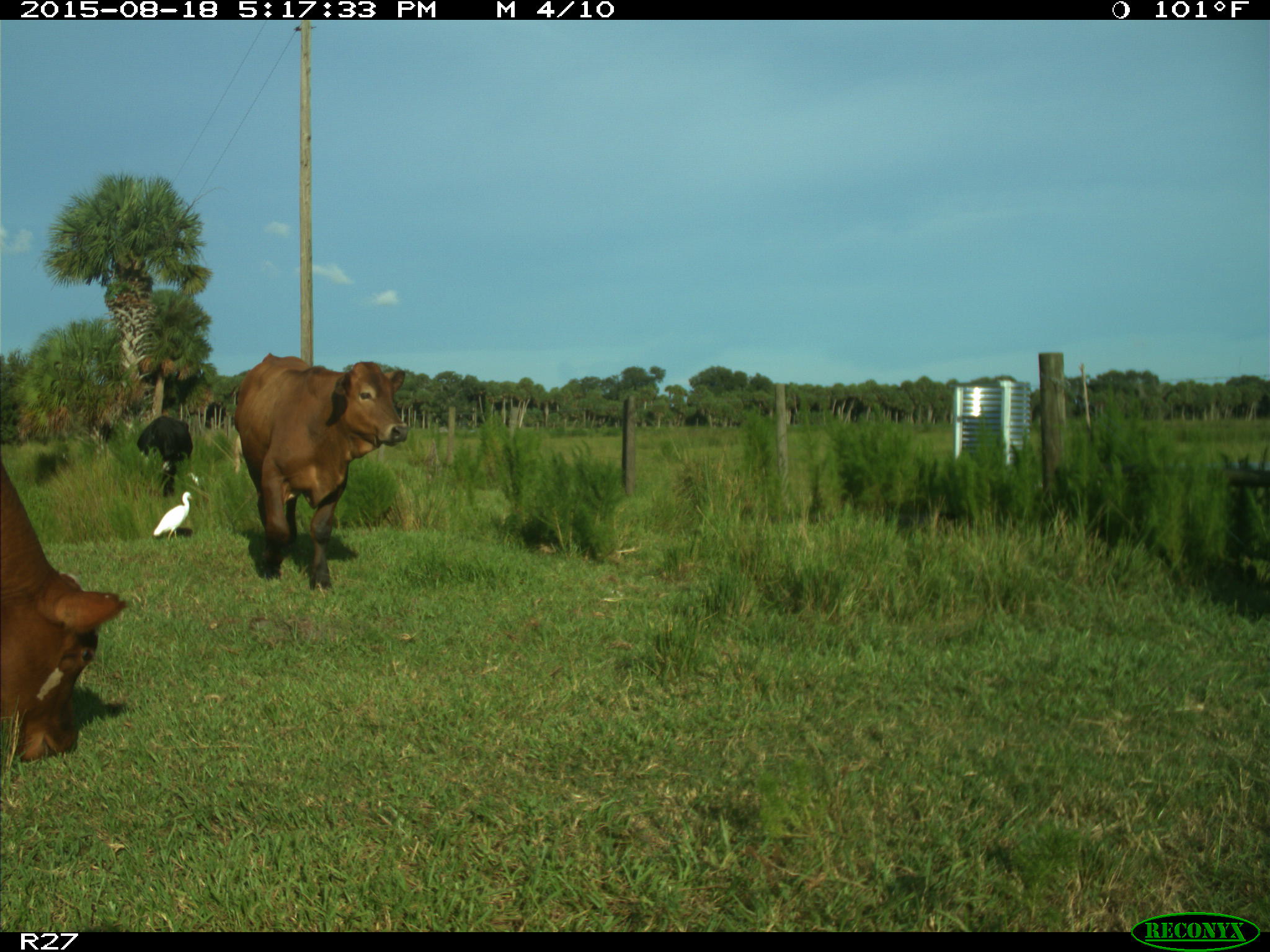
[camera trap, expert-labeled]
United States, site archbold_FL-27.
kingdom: Animalia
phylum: Chordata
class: Mammalia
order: Artiodactyla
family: Bovidae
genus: Bos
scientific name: Bos taurus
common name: domestic cow